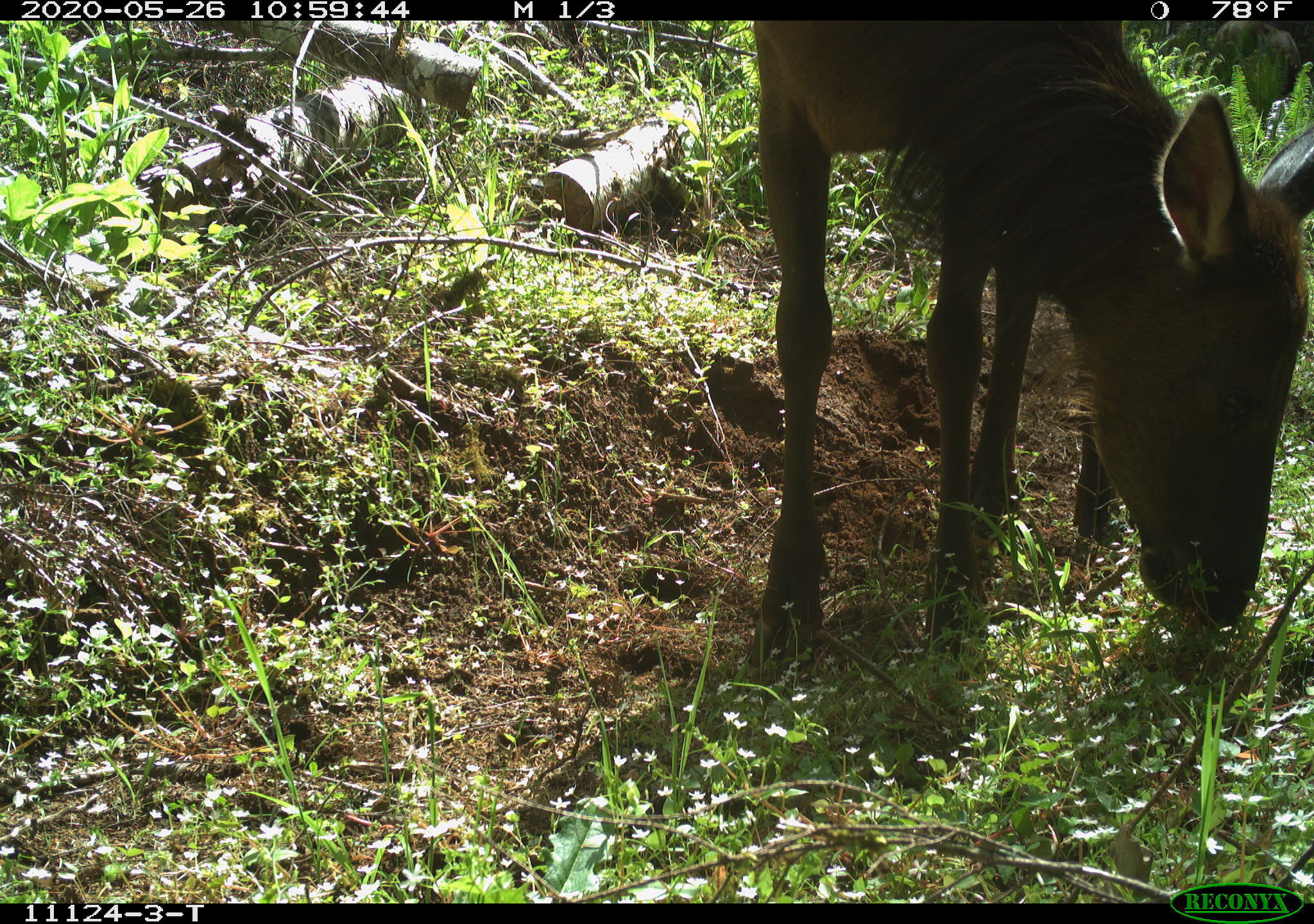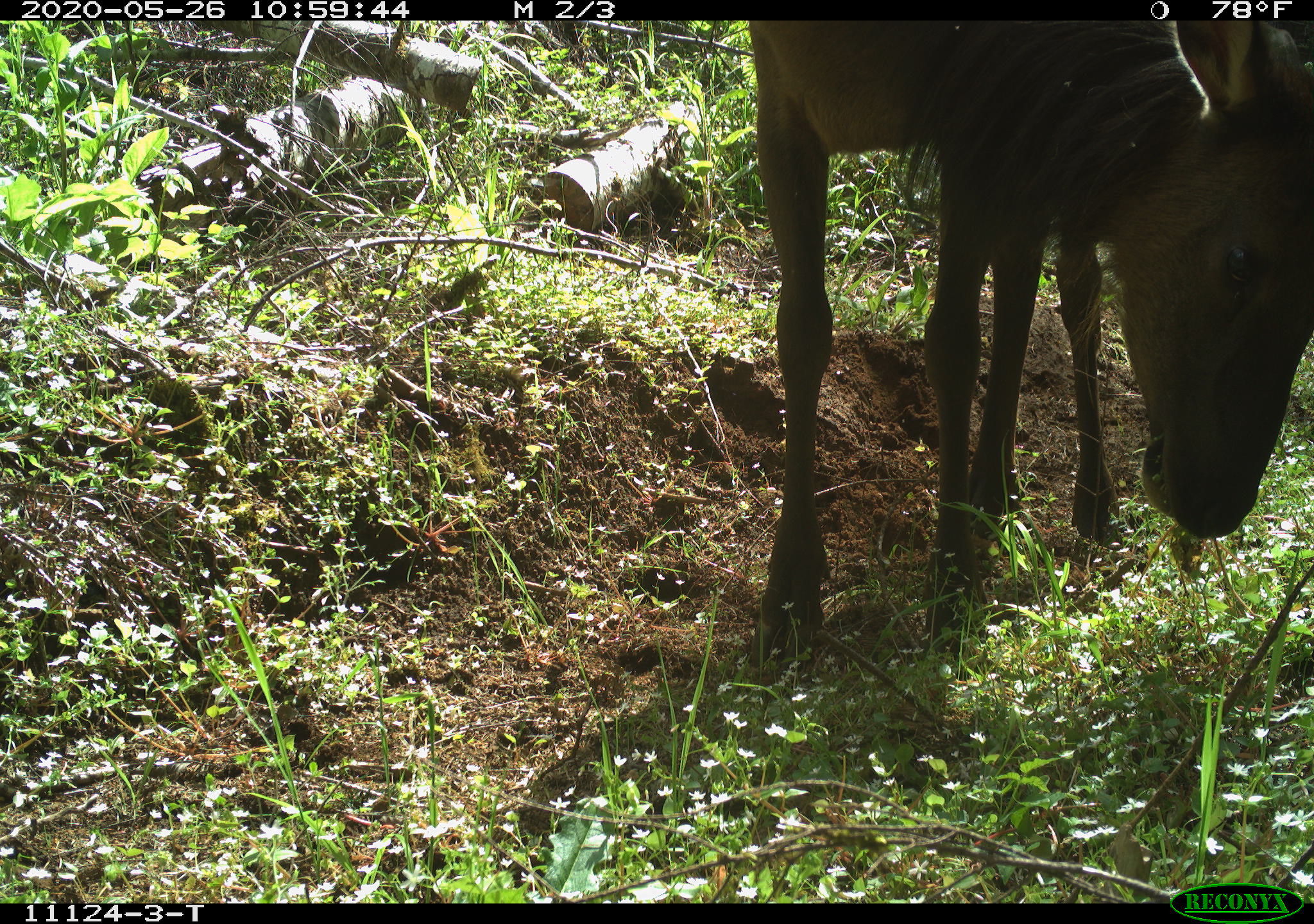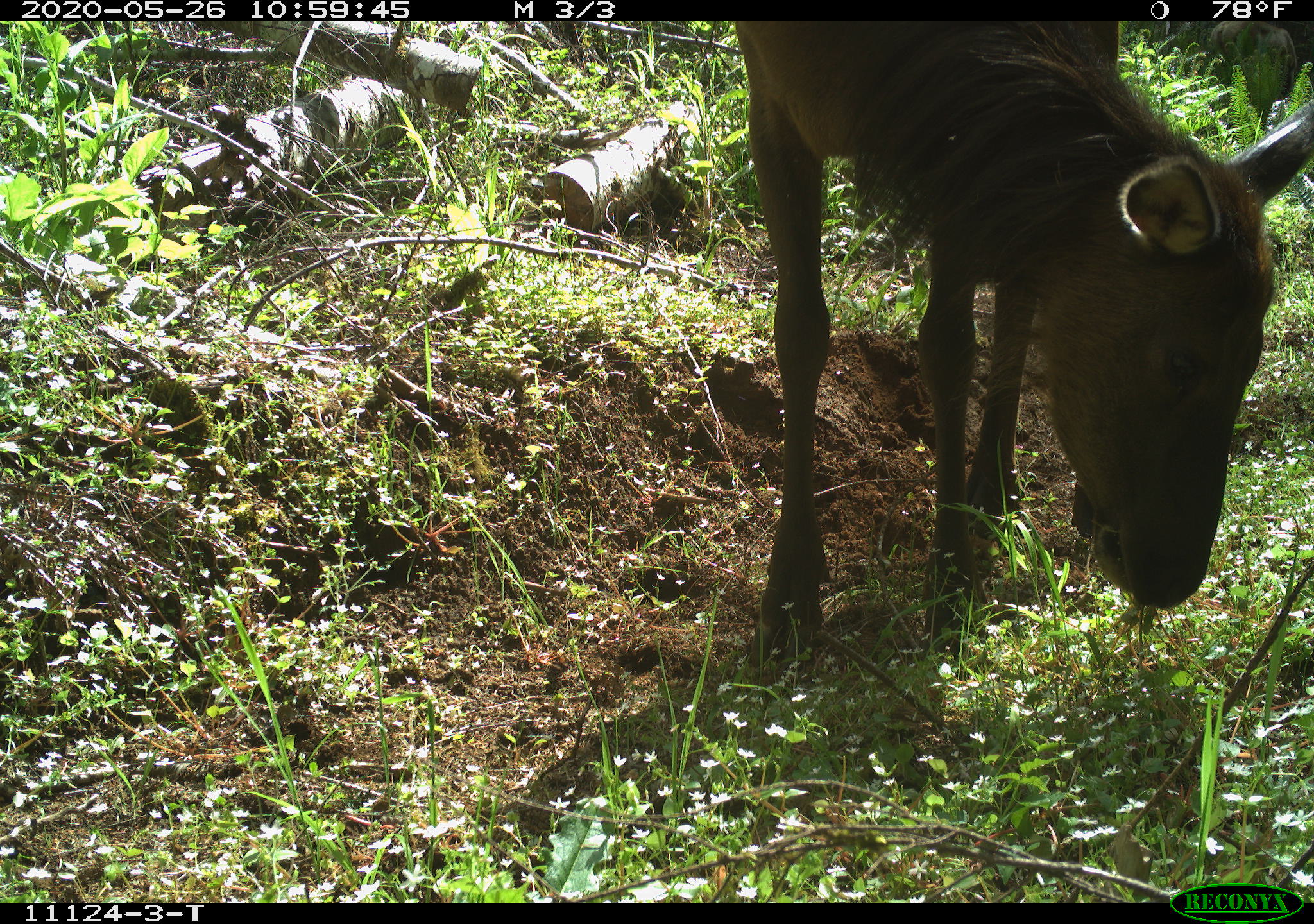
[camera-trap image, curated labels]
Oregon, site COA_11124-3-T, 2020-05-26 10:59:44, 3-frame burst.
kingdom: Animalia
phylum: Chordata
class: Mammalia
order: Artiodactyla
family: Cervidae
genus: Cervus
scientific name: Cervus canadensis roosevelti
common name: roosevelt elk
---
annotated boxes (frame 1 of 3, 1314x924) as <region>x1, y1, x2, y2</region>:
roosevelt elk: <region>740, 22, 1303, 689</region>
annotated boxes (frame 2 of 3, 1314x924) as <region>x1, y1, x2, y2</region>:
roosevelt elk: <region>736, 31, 1303, 672</region>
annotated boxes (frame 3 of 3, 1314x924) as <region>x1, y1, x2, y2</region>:
roosevelt elk: <region>732, 26, 1305, 668</region>